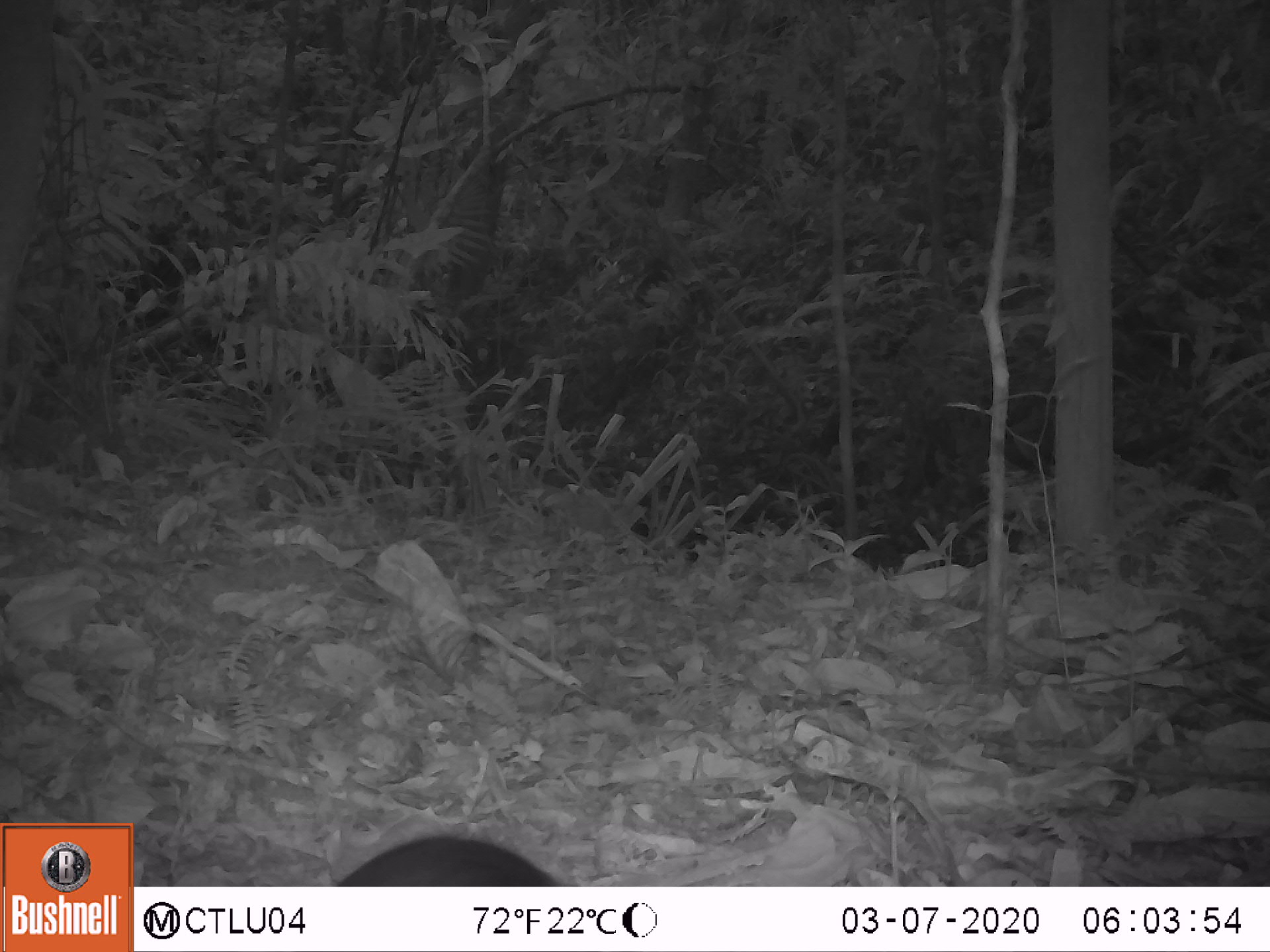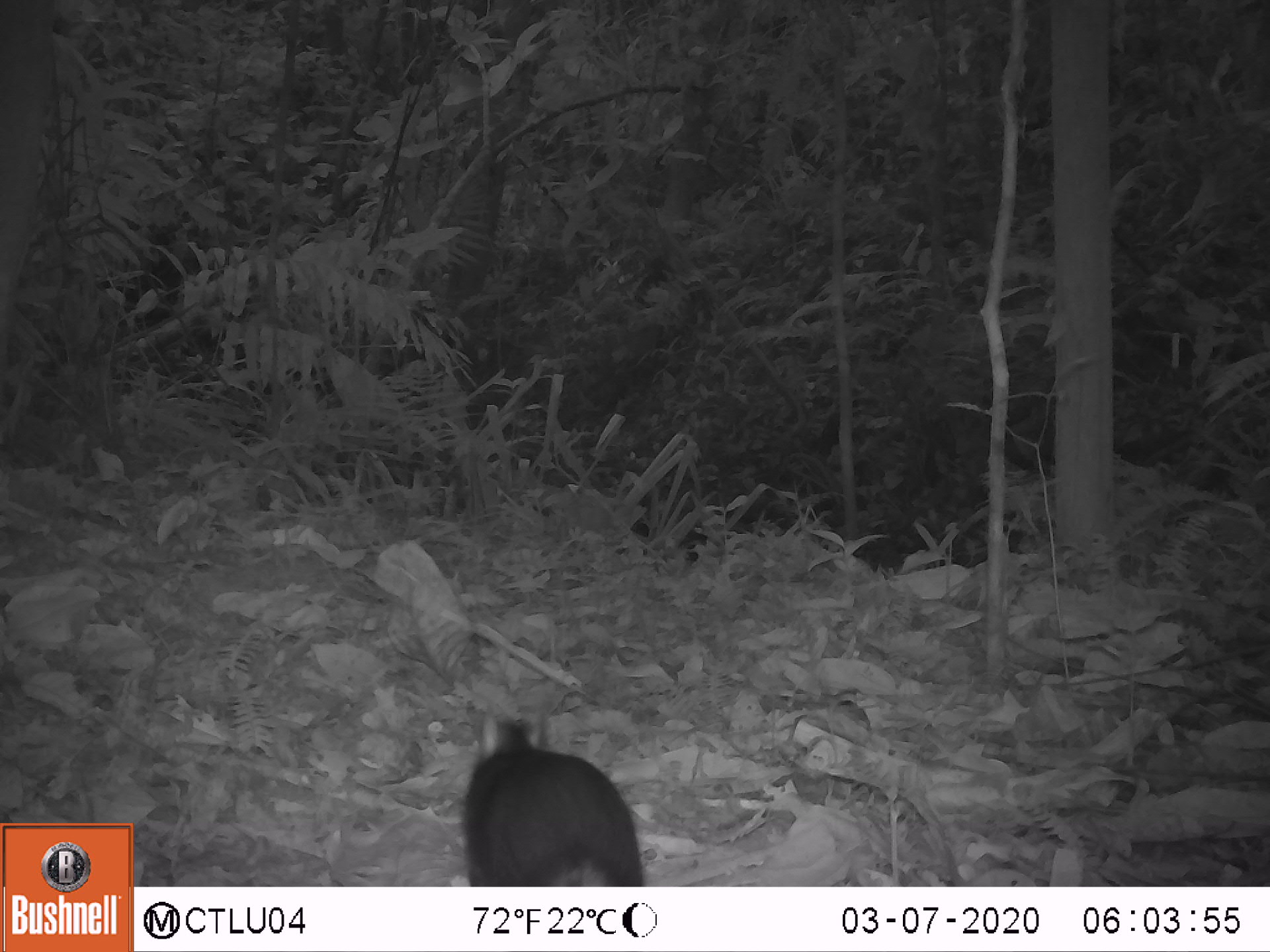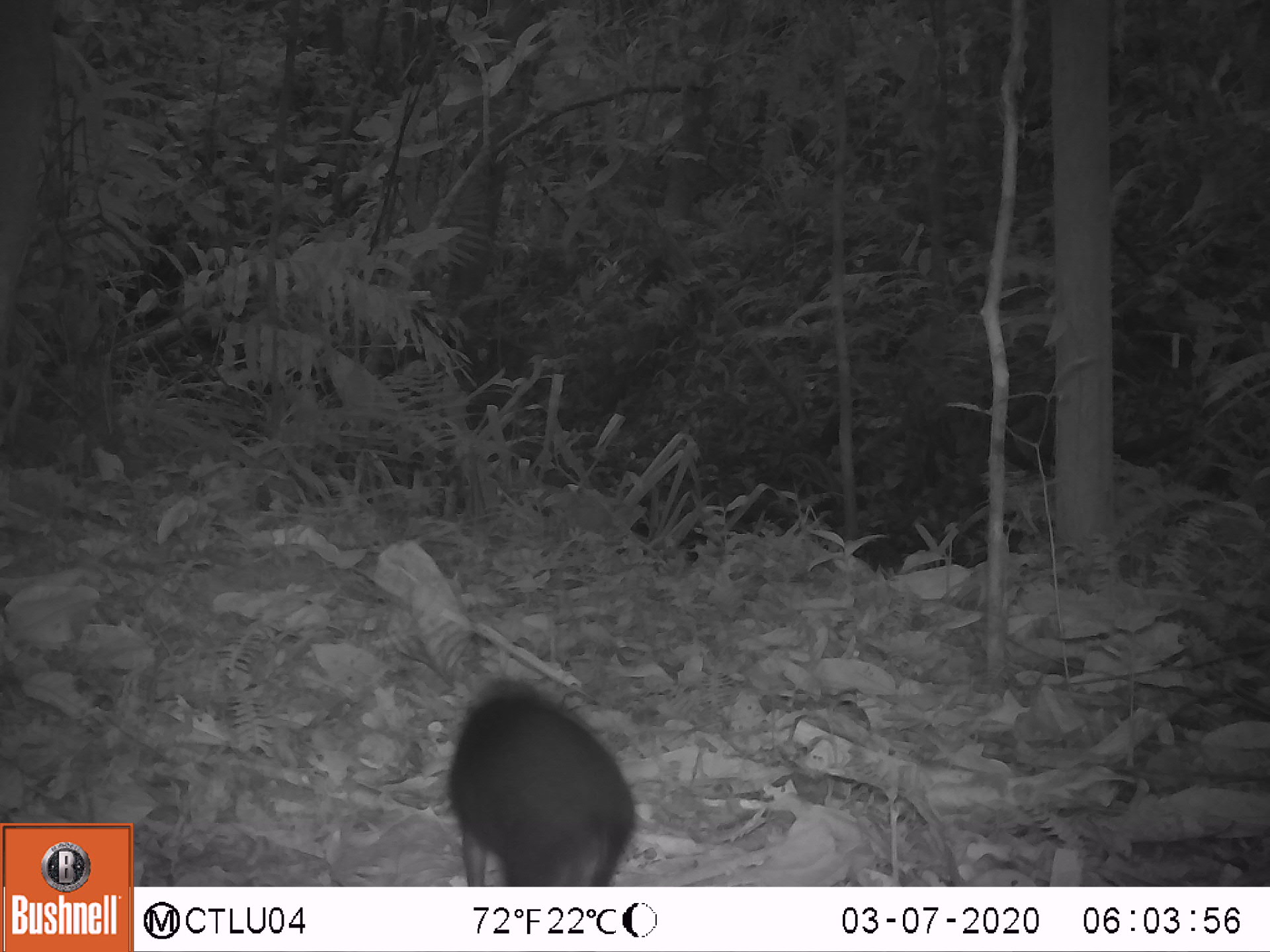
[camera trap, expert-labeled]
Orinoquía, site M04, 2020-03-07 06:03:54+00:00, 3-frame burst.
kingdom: Animalia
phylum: Chordata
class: Mammalia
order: Rodentia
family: Dasyproctidae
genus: Dasyprocta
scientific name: Dasyprocta fuliginosa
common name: black agouti